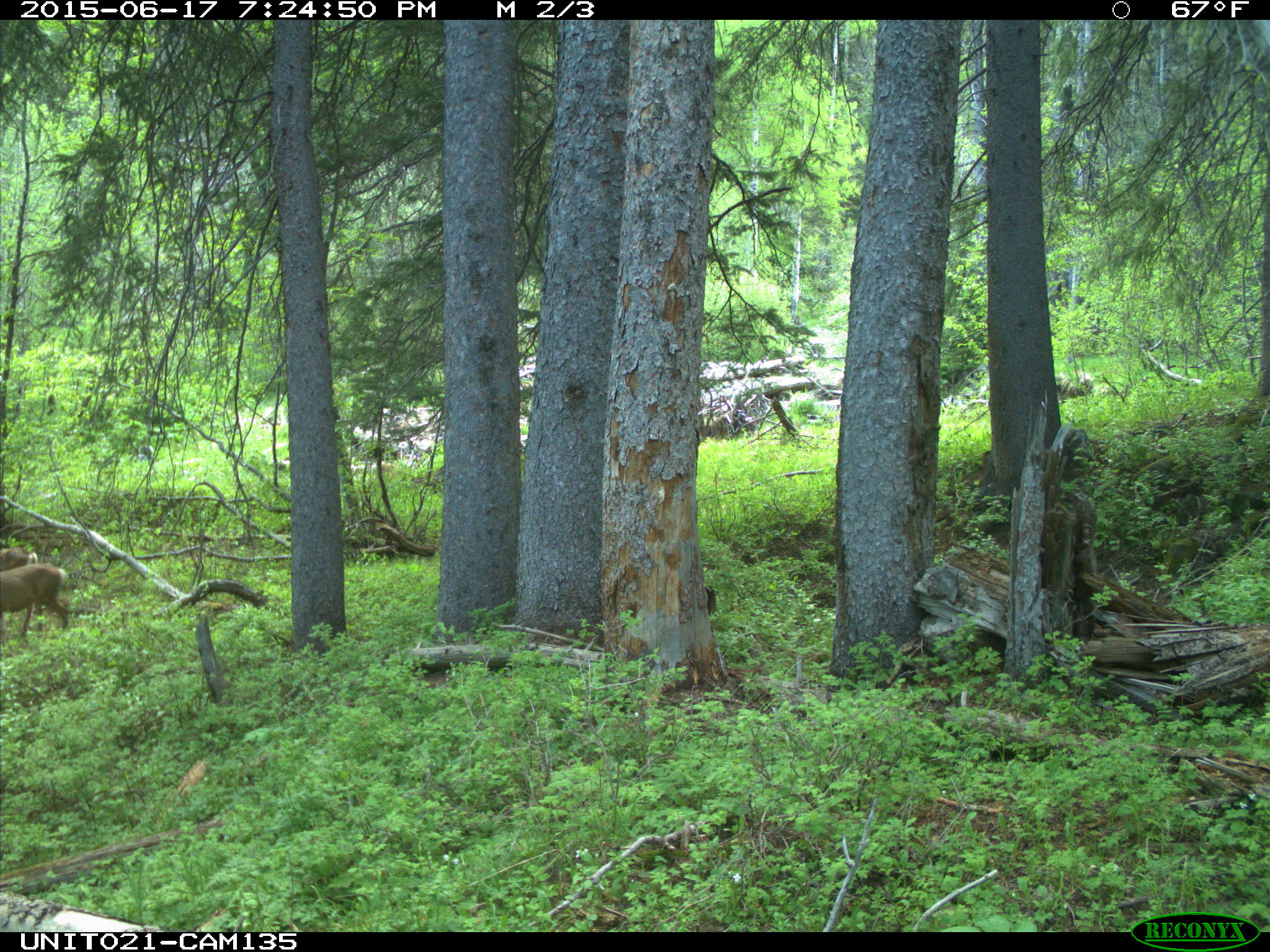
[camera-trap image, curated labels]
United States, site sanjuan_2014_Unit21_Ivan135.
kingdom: Animalia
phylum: Chordata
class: Mammalia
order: Artiodactyla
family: Cervidae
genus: Odocoileus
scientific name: Odocoileus hemionus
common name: mule deer